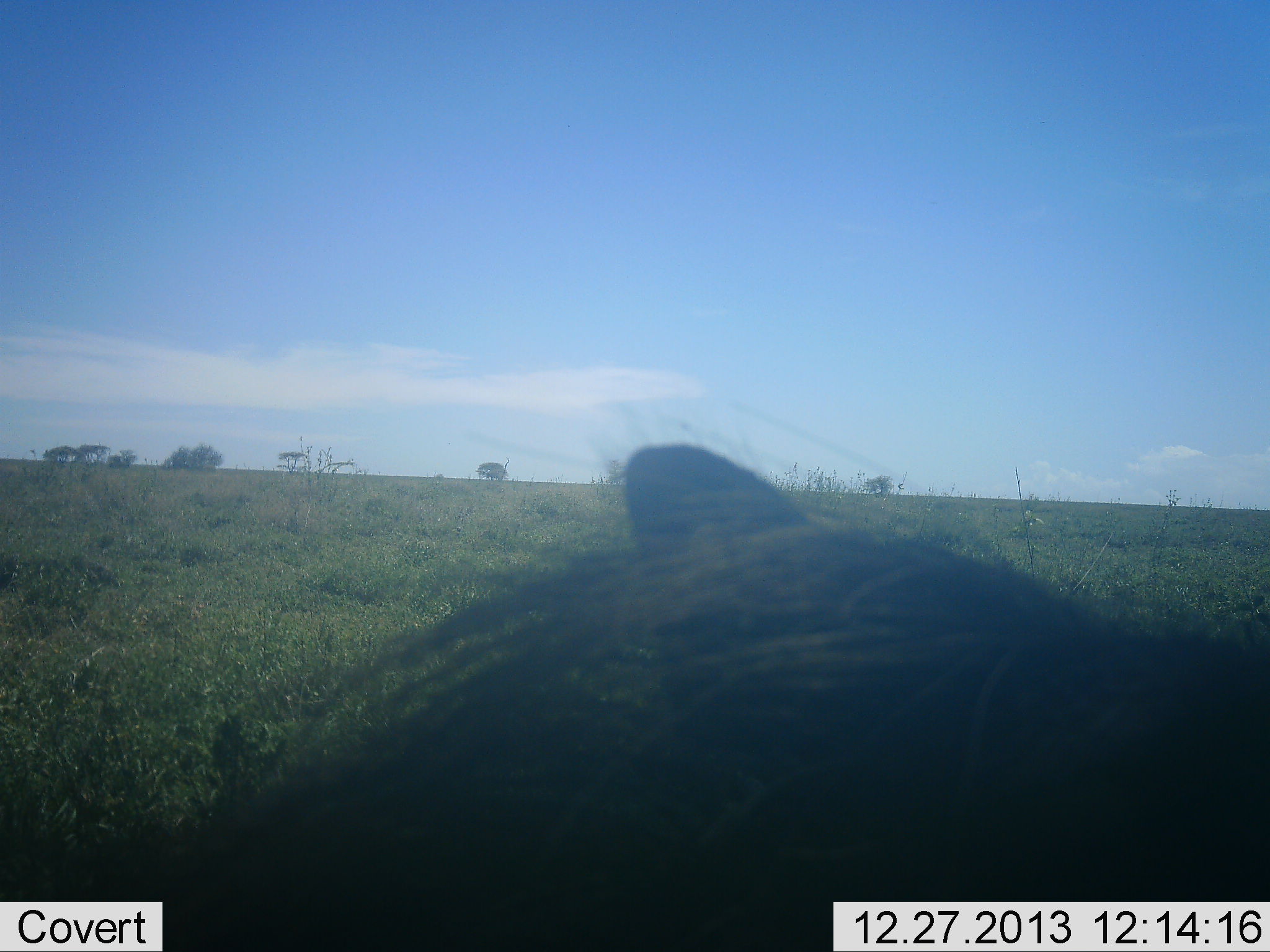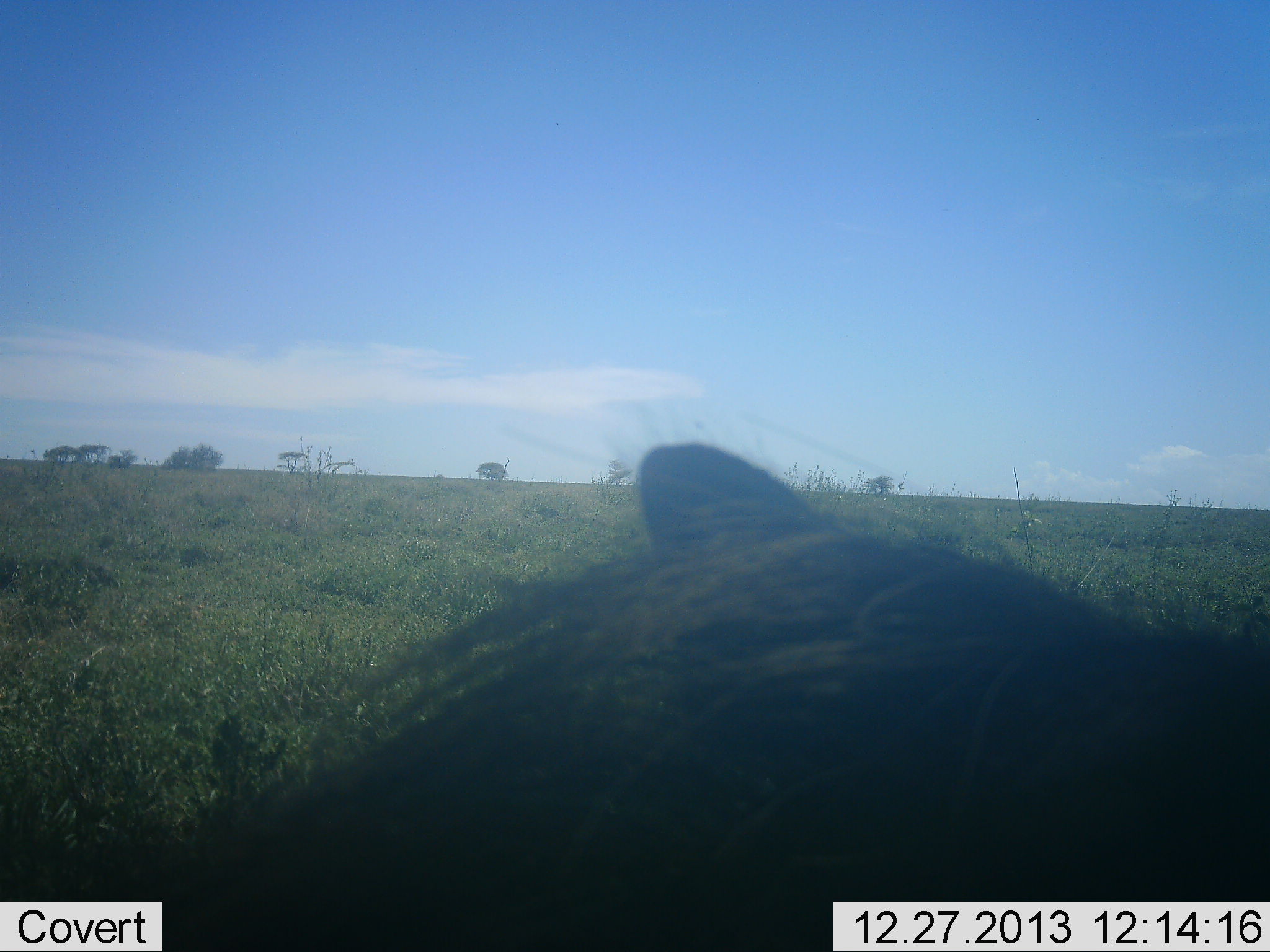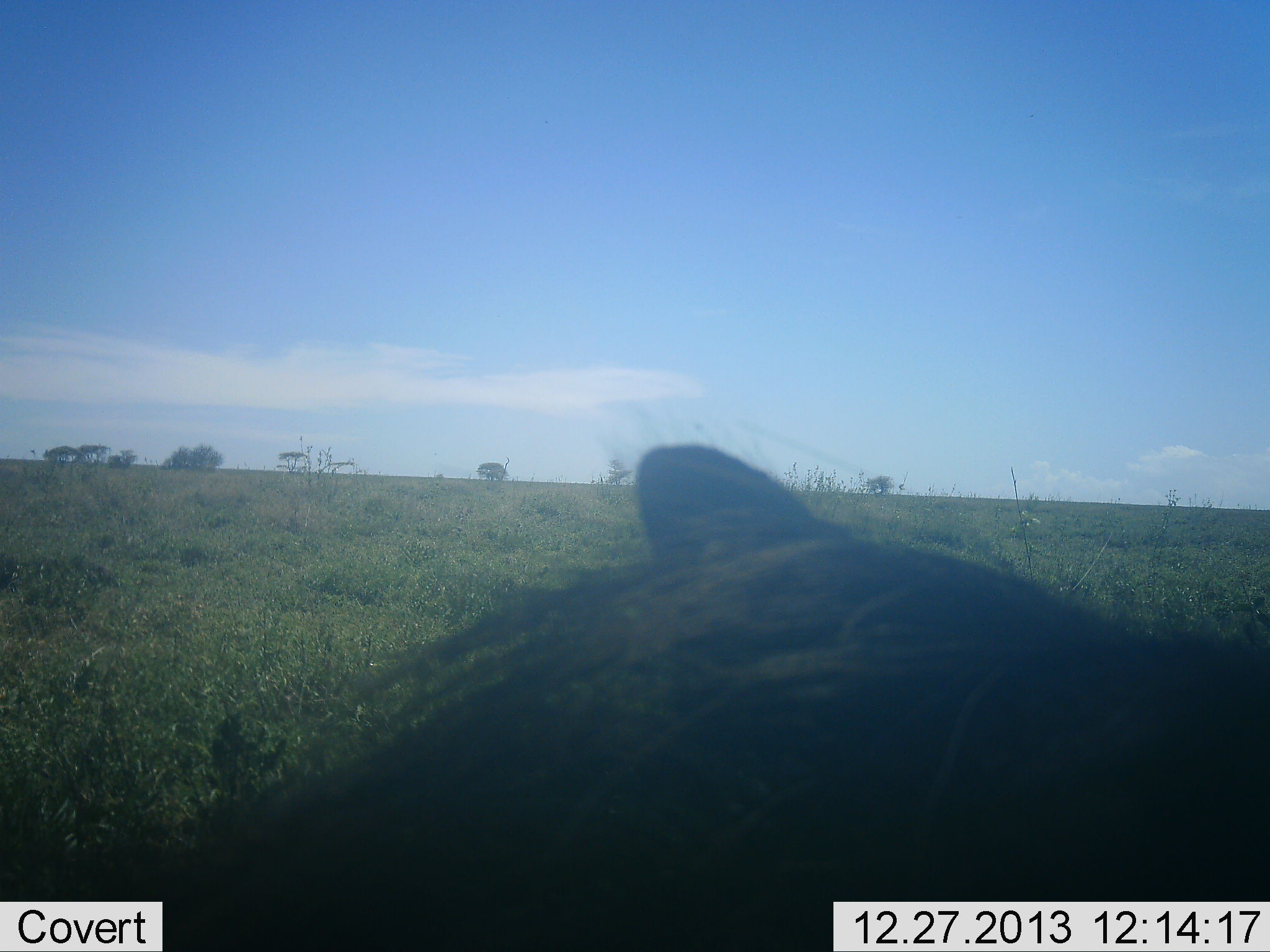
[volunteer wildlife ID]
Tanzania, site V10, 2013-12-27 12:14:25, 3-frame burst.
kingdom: Animalia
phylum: Chordata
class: Mammalia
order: Artiodactyla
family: Suidae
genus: Phacochoerus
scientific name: Phacochoerus africanus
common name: warthog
Warthog (Phacochoerus africanus), count 1. Behavior (volunteer vote fractions): standing 70%, resting 30%, moving 0%, interacting 0%. Young present (vote fraction): 0%. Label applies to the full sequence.